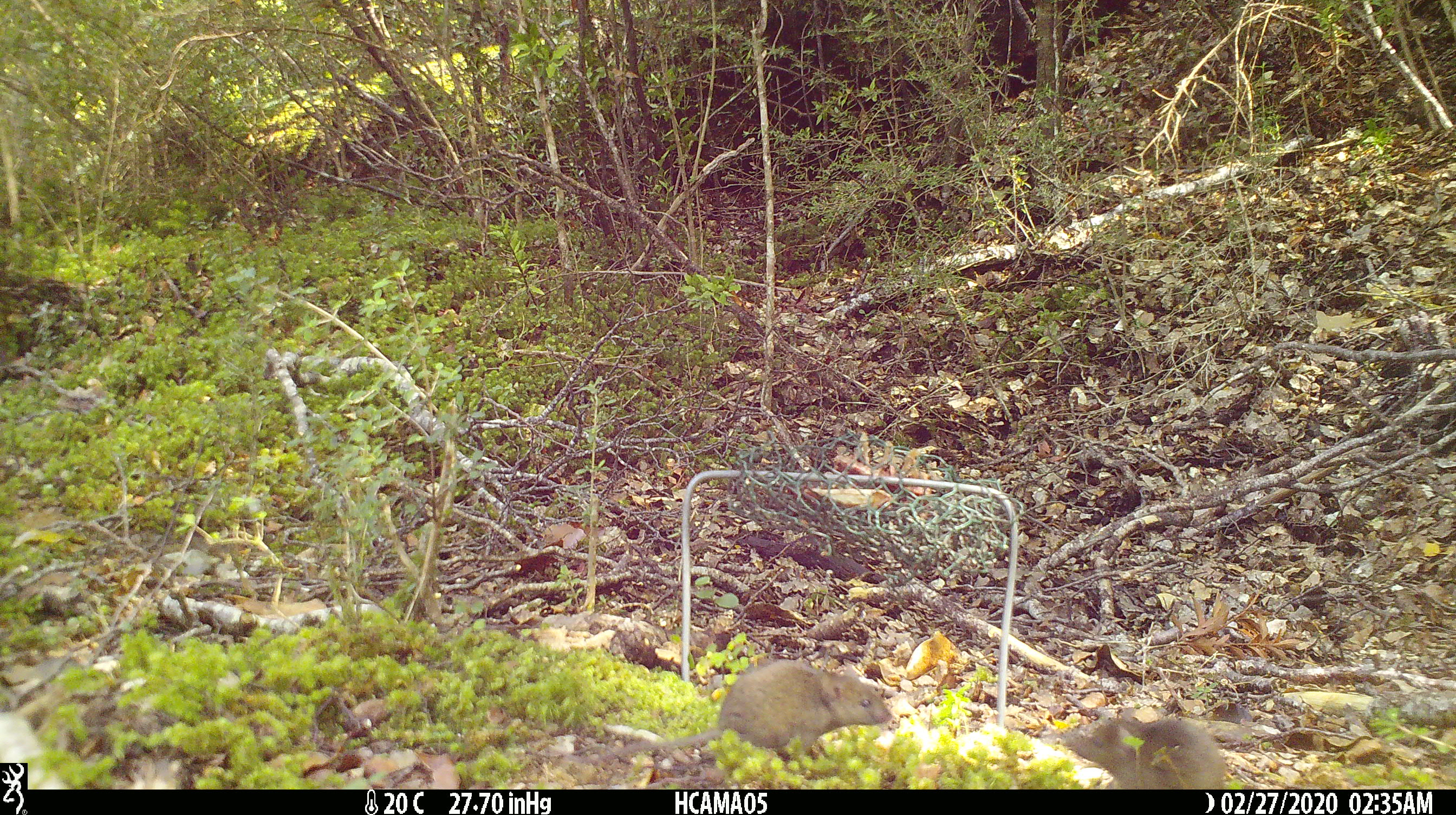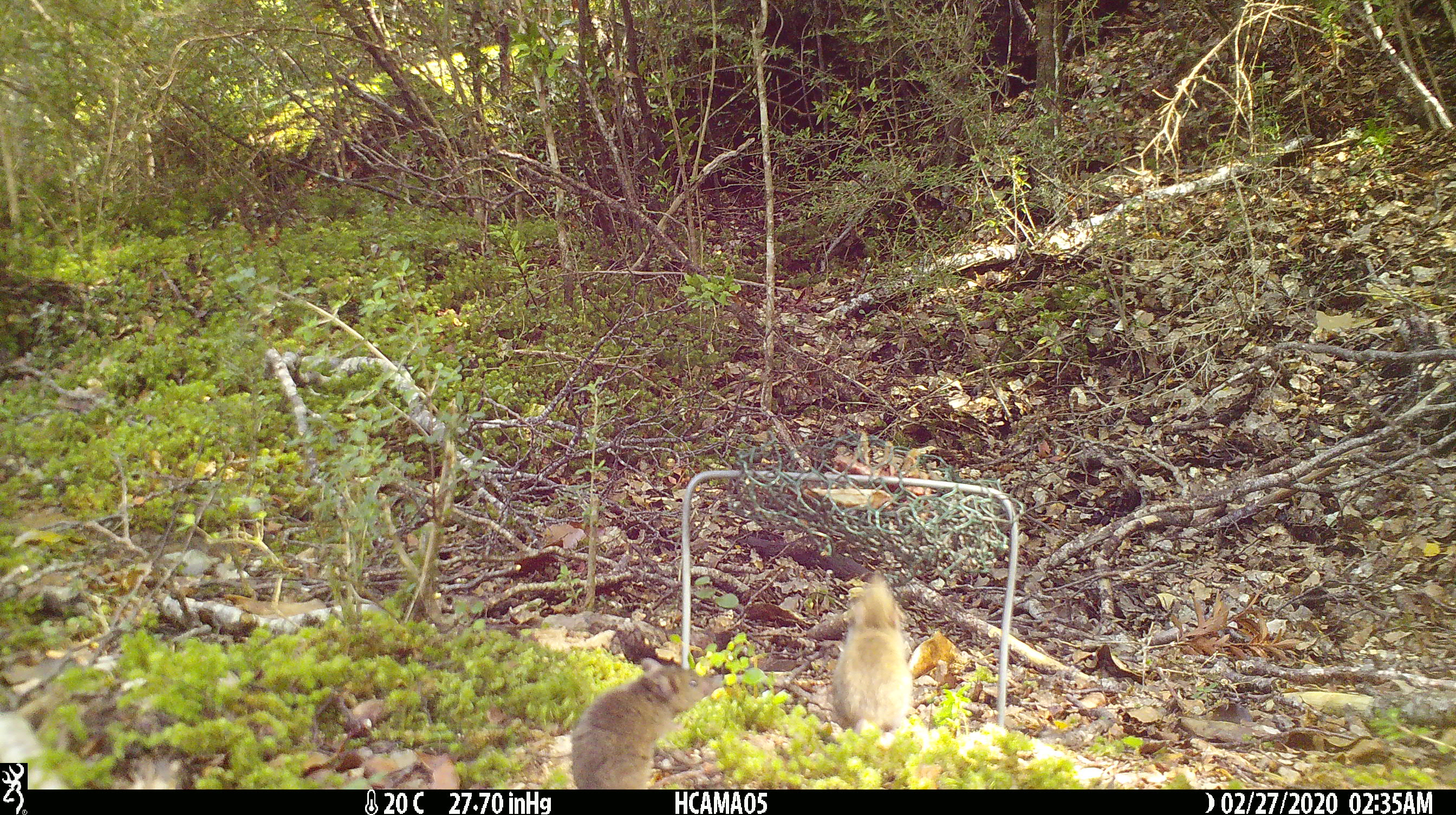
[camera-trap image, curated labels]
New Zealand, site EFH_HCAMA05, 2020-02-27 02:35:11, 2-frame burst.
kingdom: Animalia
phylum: Chordata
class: Mammalia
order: Rodentia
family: Muridae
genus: Mus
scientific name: Mus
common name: mouse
Mouse (Mus).